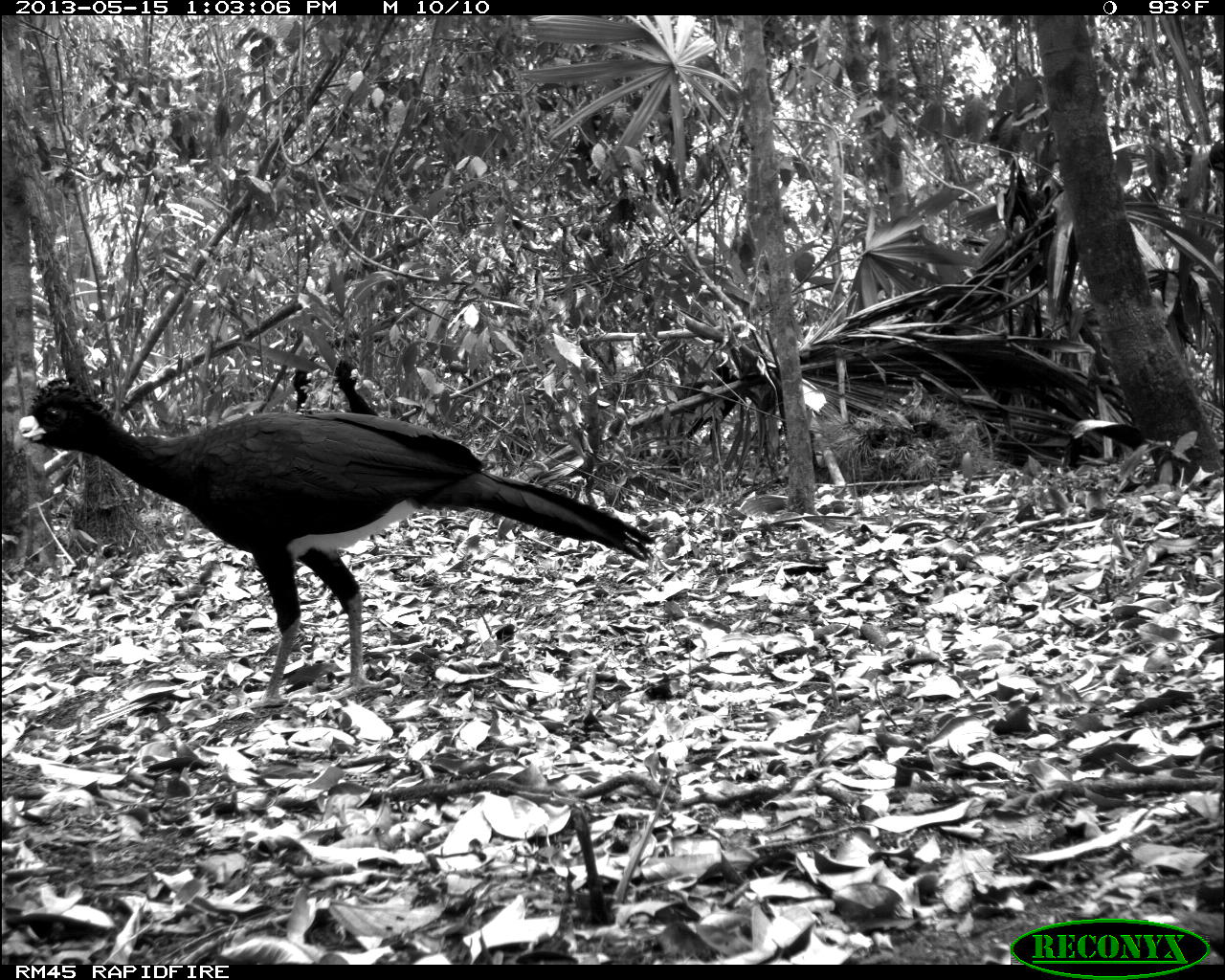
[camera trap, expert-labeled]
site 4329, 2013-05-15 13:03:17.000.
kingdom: Animalia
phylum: Chordata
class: Aves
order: Galliformes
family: Cracidae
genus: Crax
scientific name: Crax rubra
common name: great curassow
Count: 3.